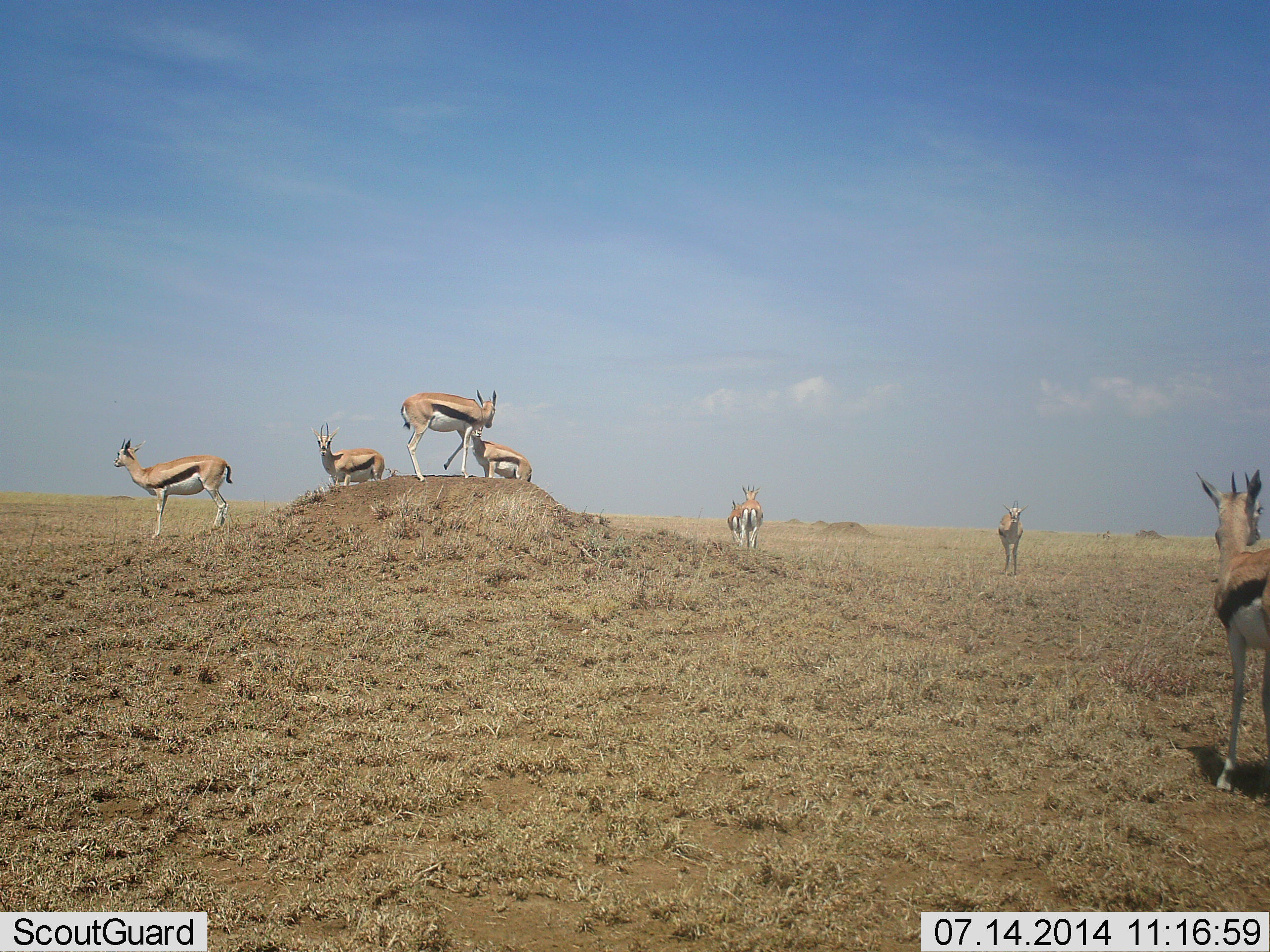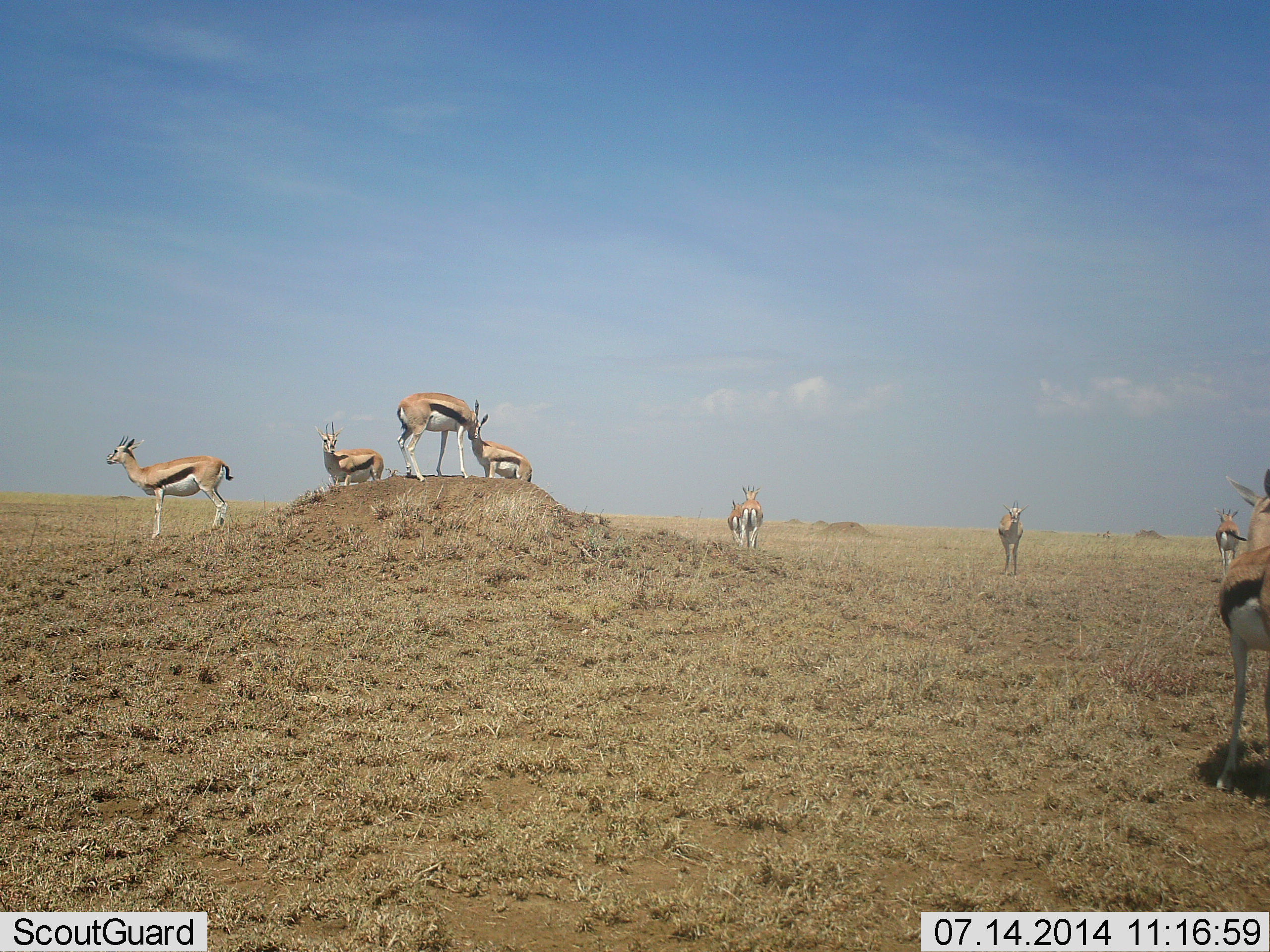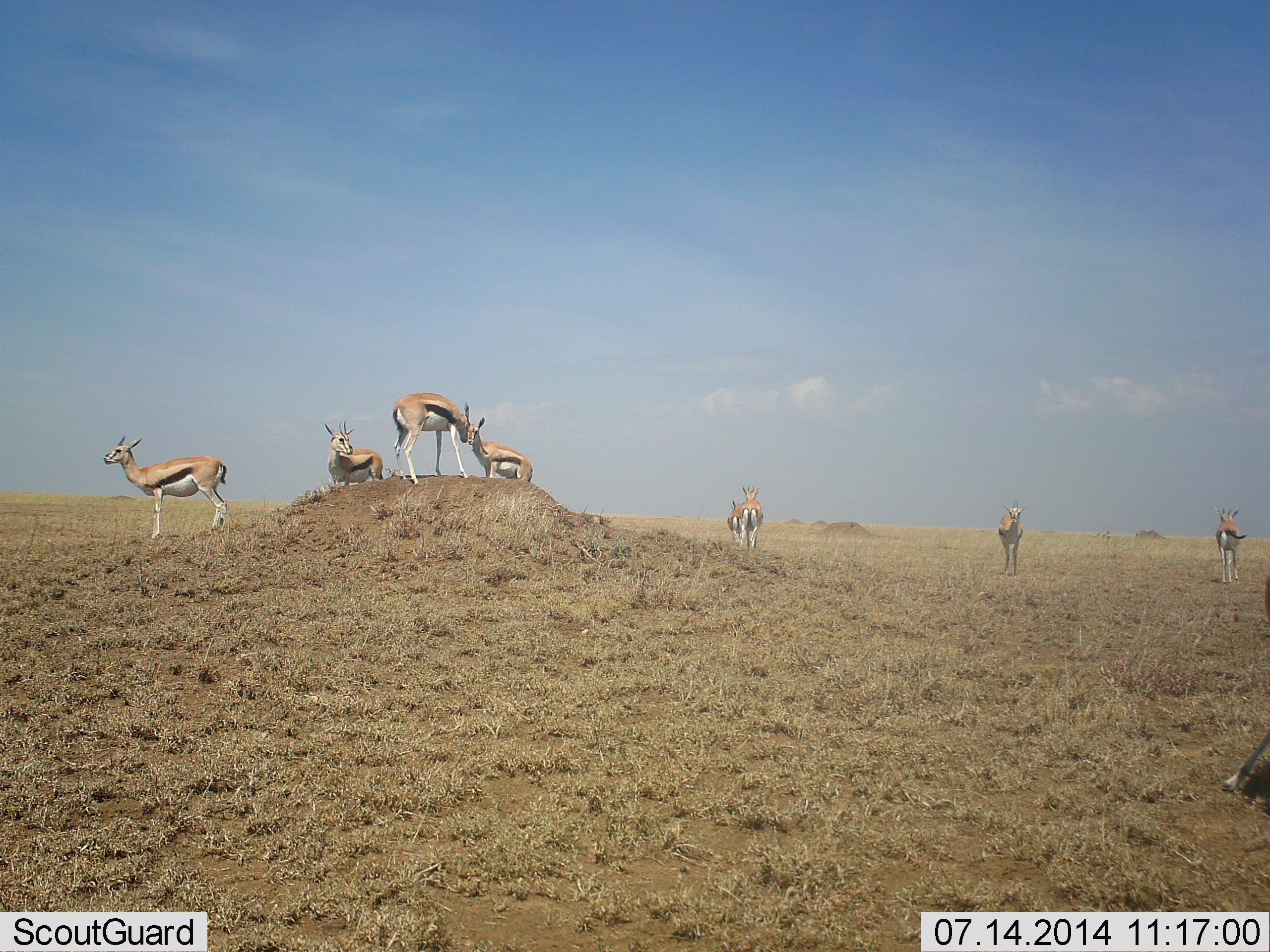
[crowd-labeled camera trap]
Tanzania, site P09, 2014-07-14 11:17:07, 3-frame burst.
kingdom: Animalia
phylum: Chordata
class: Mammalia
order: Artiodactyla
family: Bovidae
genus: Eudorcas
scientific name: Eudorcas thomsonii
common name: thomson's gazelle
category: gazellethomsons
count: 8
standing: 100%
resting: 10%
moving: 30%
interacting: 10%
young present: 0%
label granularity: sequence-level